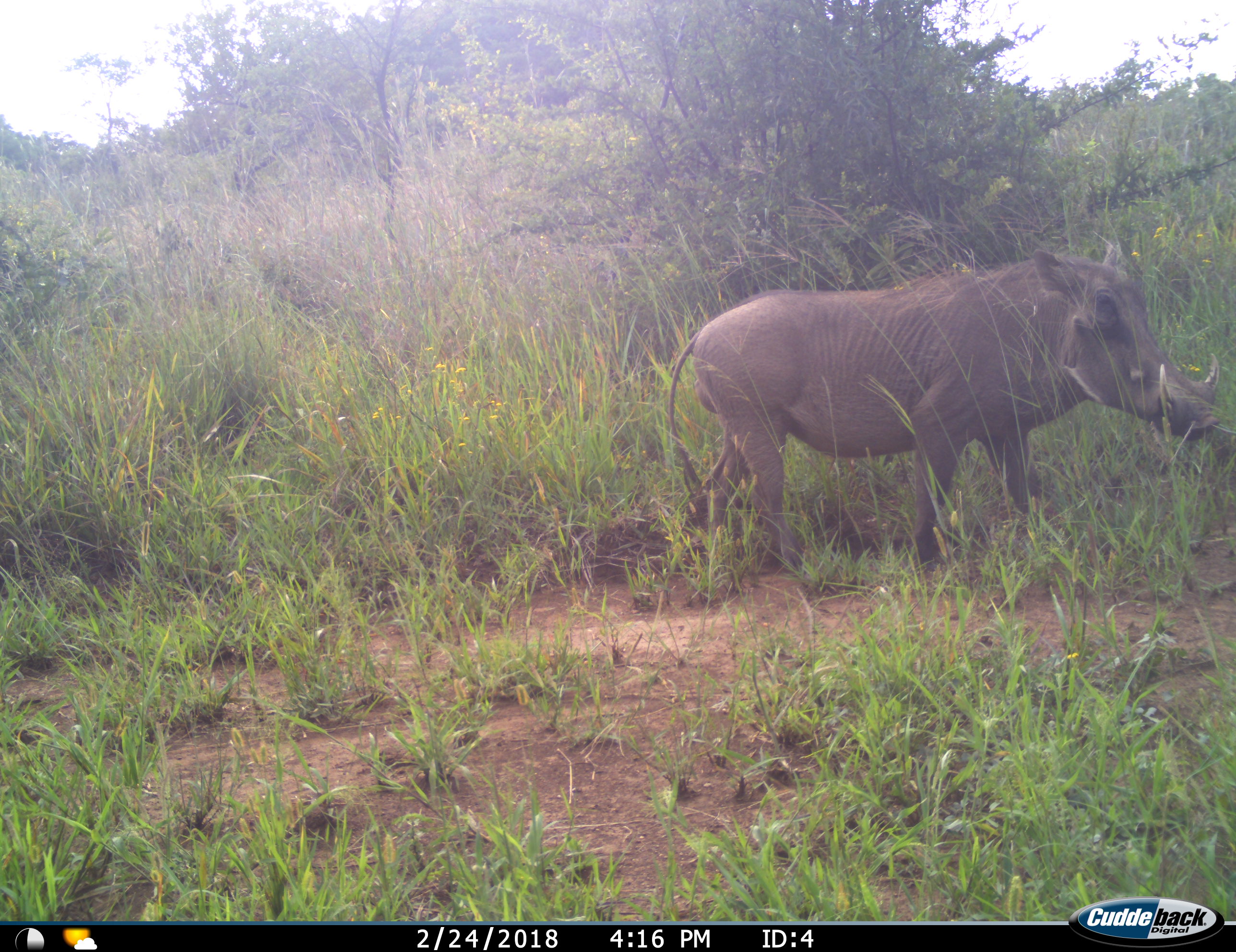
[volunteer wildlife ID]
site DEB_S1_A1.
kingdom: Animalia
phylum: Chordata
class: Mammalia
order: Artiodactyla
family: Suidae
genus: Phacochoerus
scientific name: Phacochoerus africanus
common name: warthog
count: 1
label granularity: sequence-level